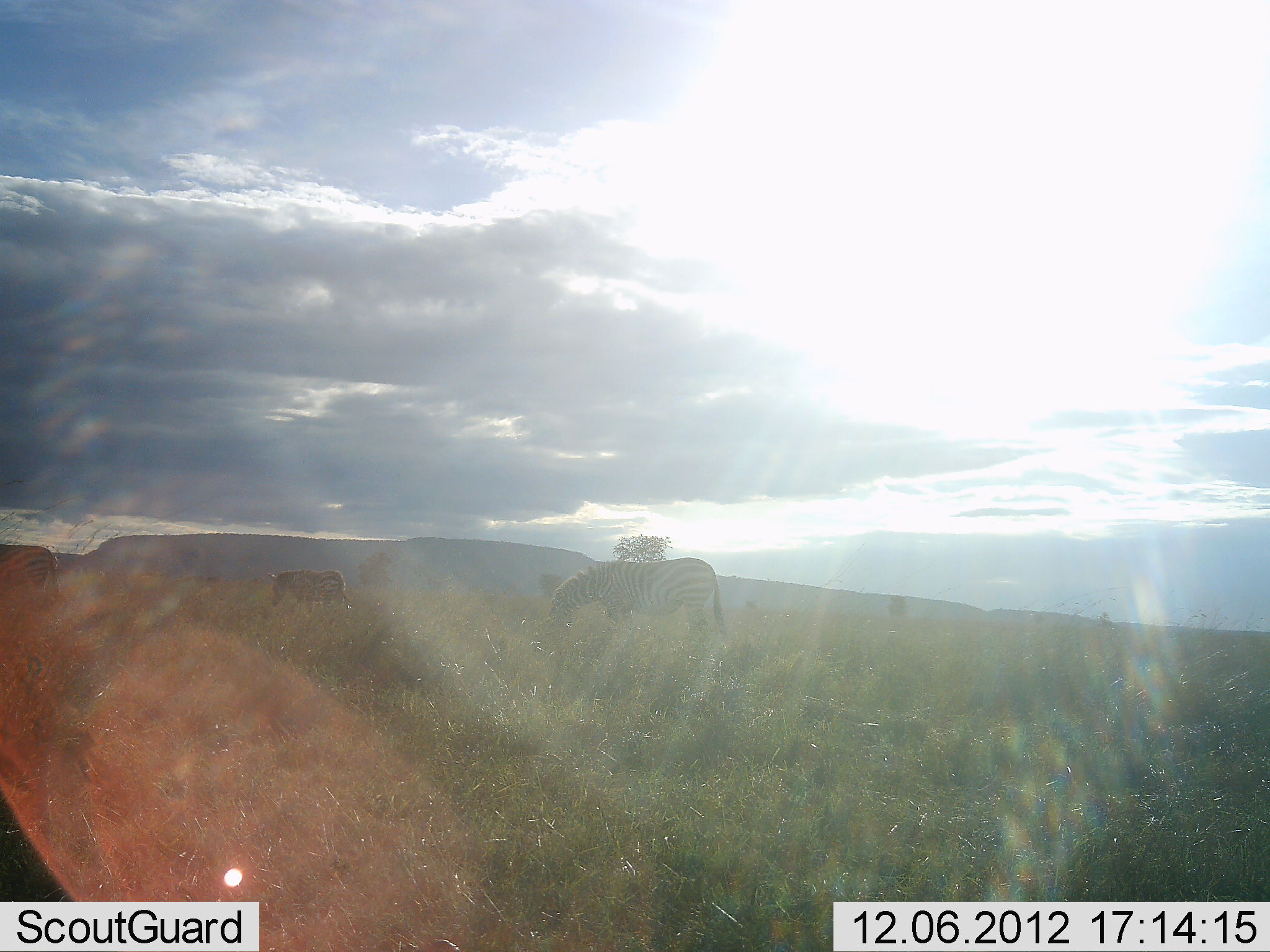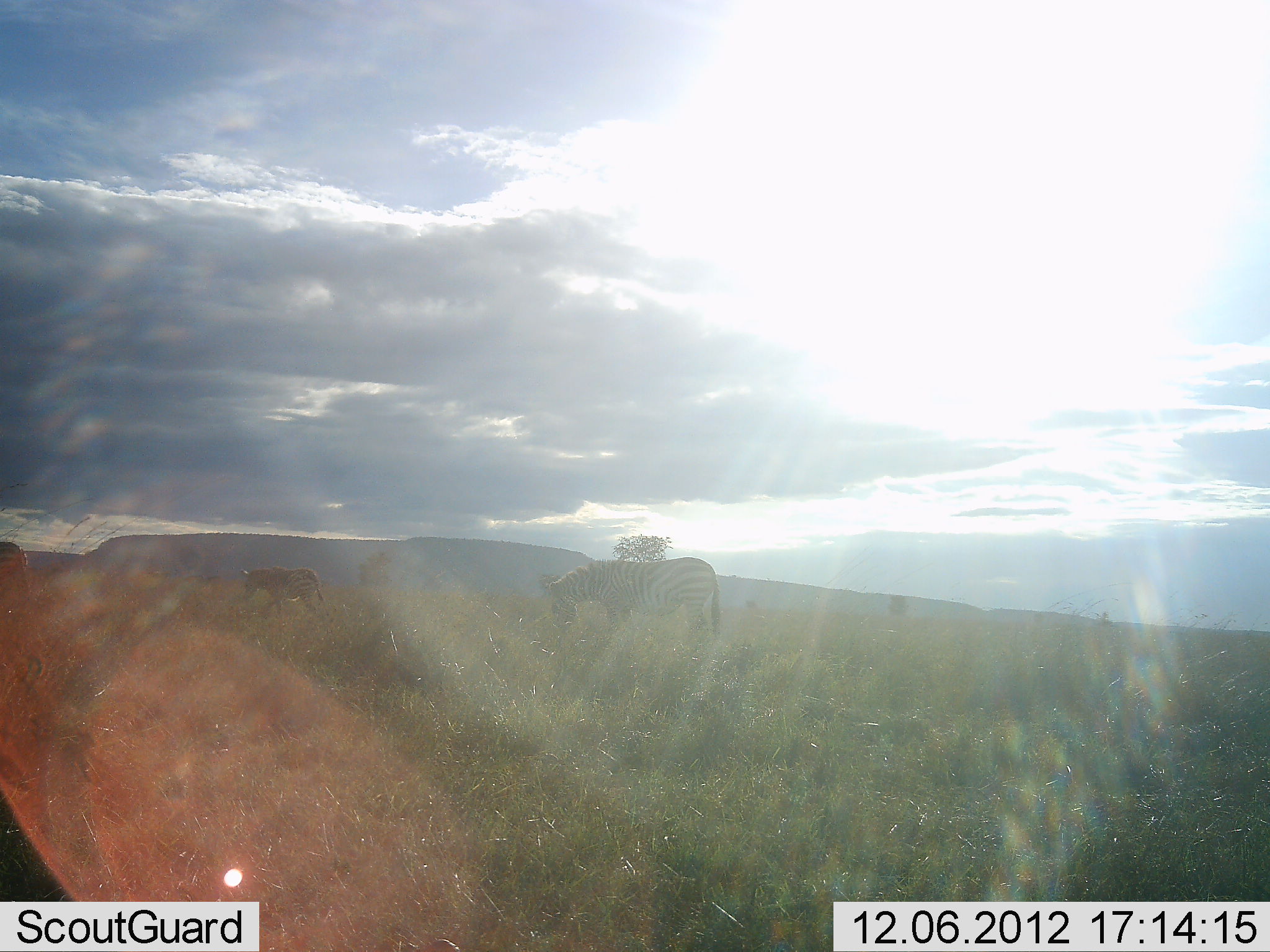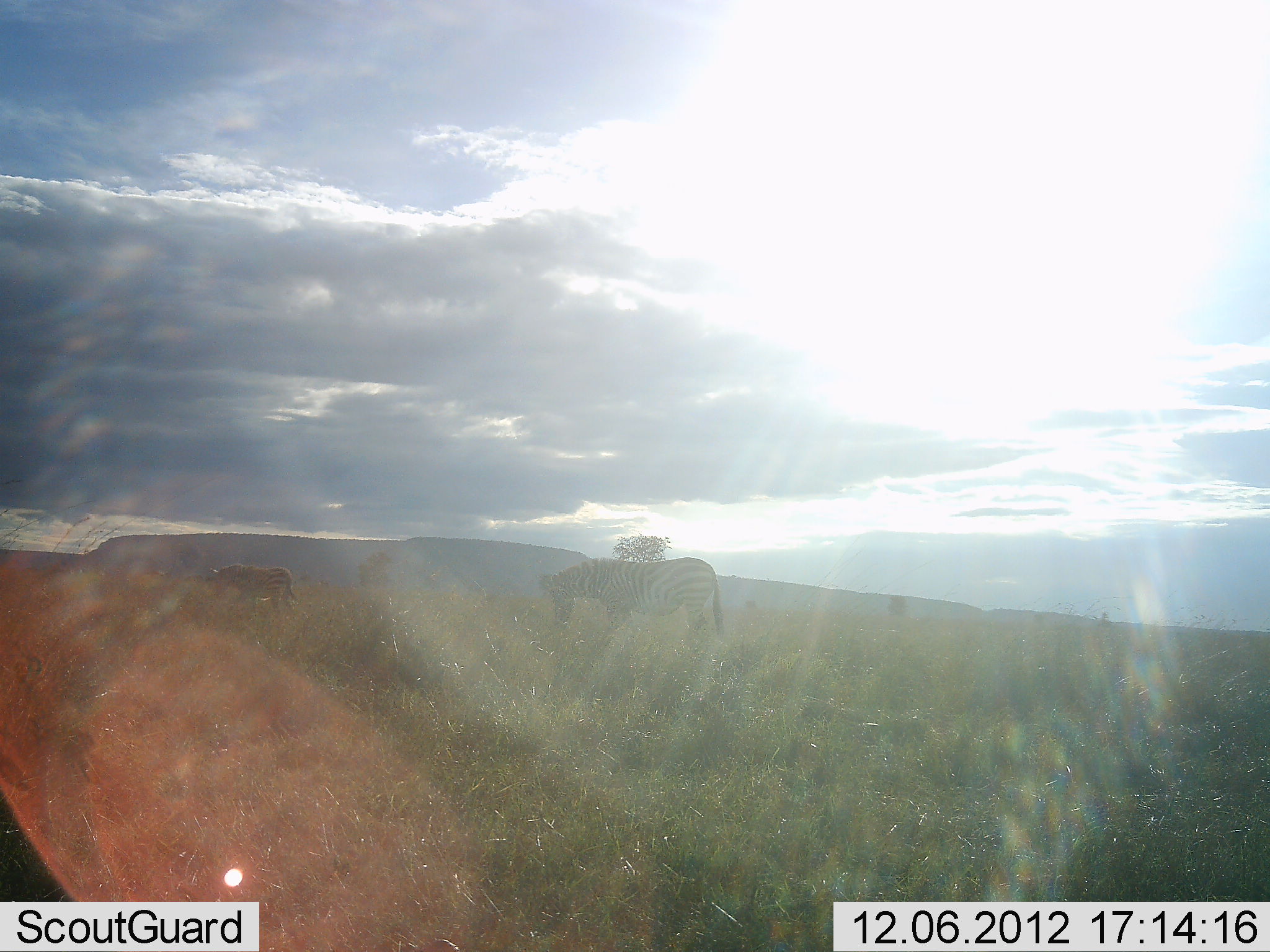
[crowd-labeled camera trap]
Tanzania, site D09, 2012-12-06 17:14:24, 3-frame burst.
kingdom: Animalia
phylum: Chordata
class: Mammalia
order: Perissodactyla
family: Equidae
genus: Equus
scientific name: Equus quagga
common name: plains zebra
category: zebra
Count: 3.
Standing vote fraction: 10%.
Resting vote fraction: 0%.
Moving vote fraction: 90%.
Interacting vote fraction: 0%.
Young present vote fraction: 0%.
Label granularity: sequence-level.